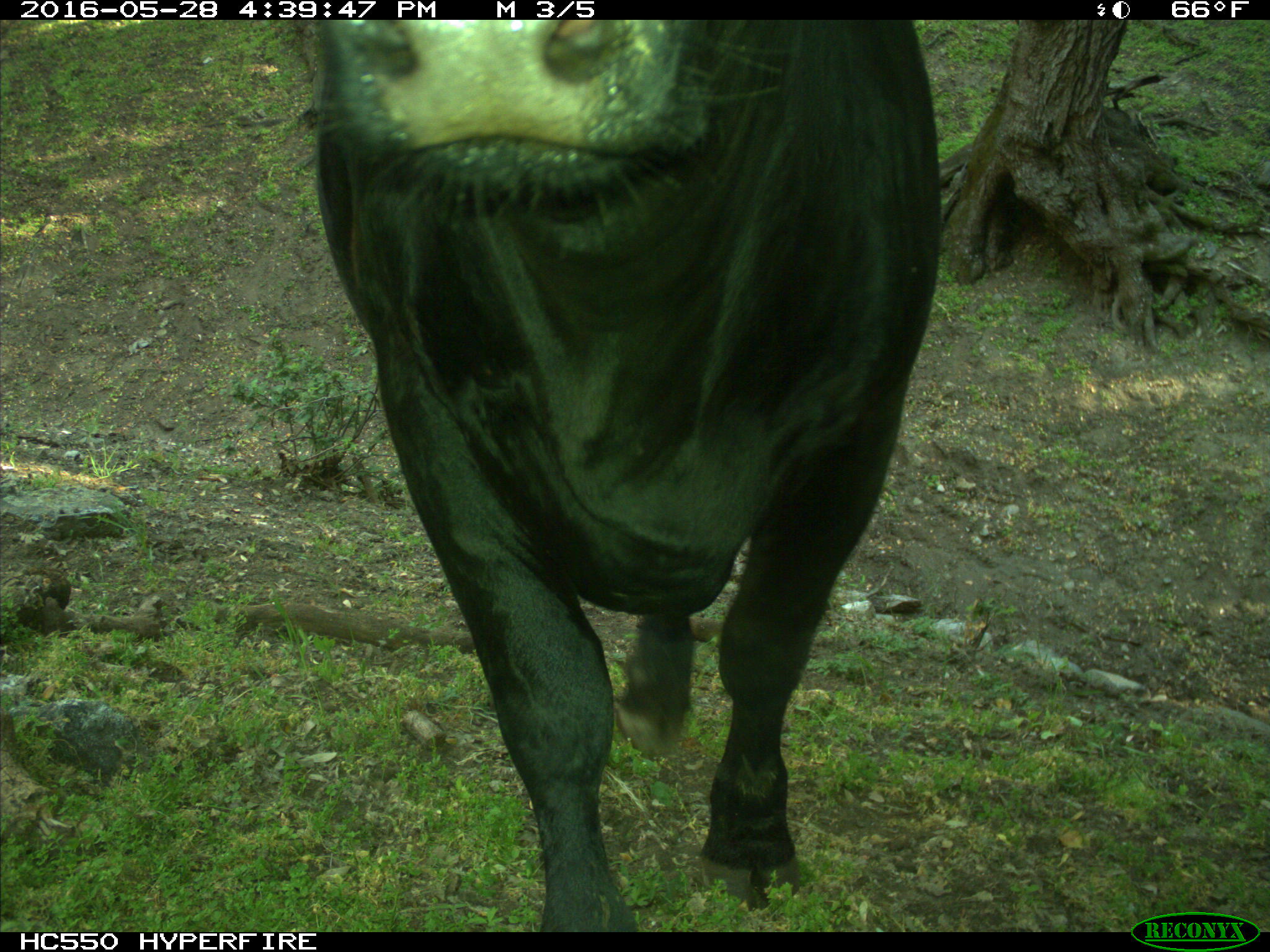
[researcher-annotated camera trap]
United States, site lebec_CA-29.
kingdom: Animalia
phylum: Chordata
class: Mammalia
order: Artiodactyla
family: Bovidae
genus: Bos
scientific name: Bos taurus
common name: domestic cow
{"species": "Bos taurus (domestic cow)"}